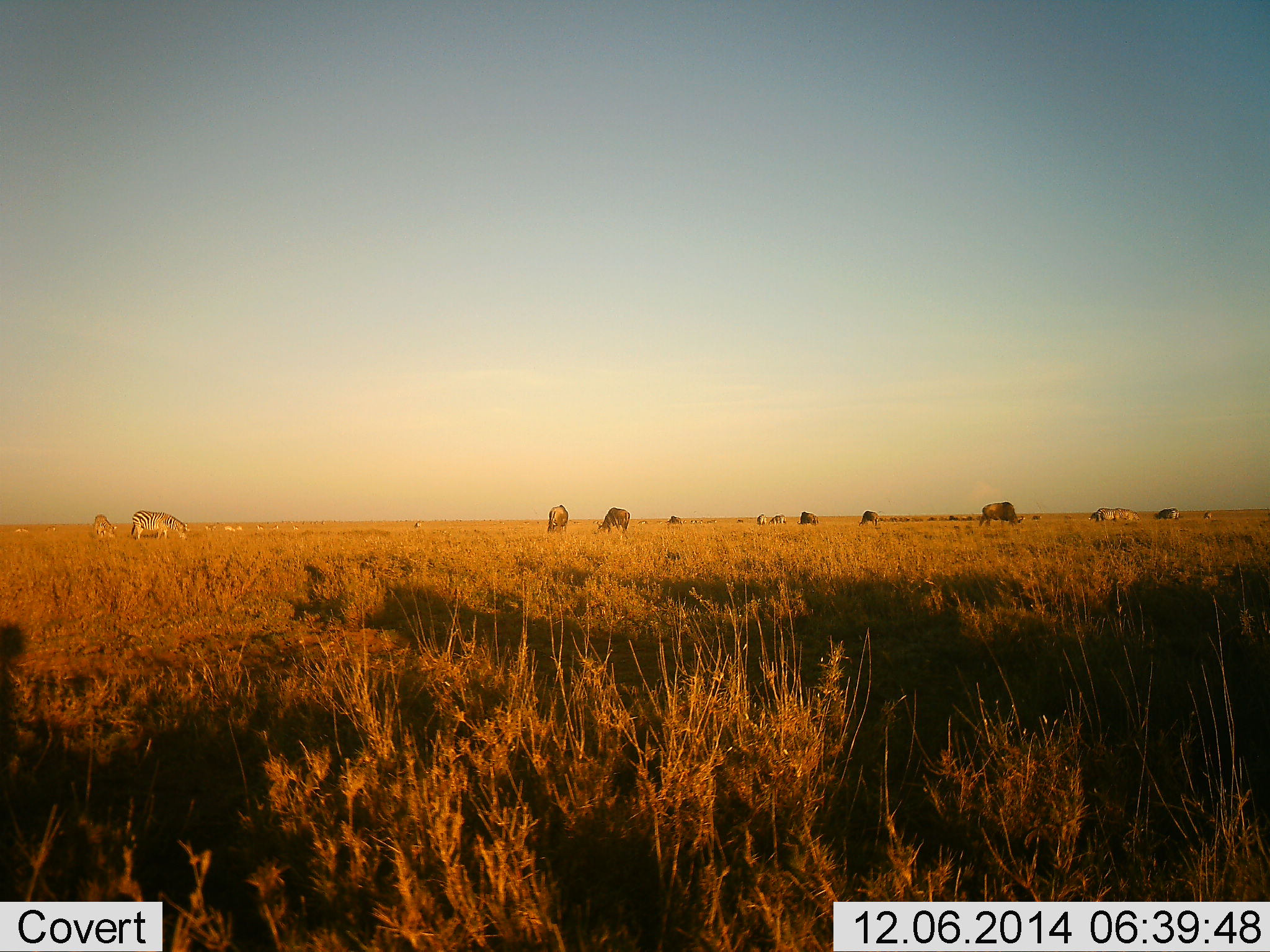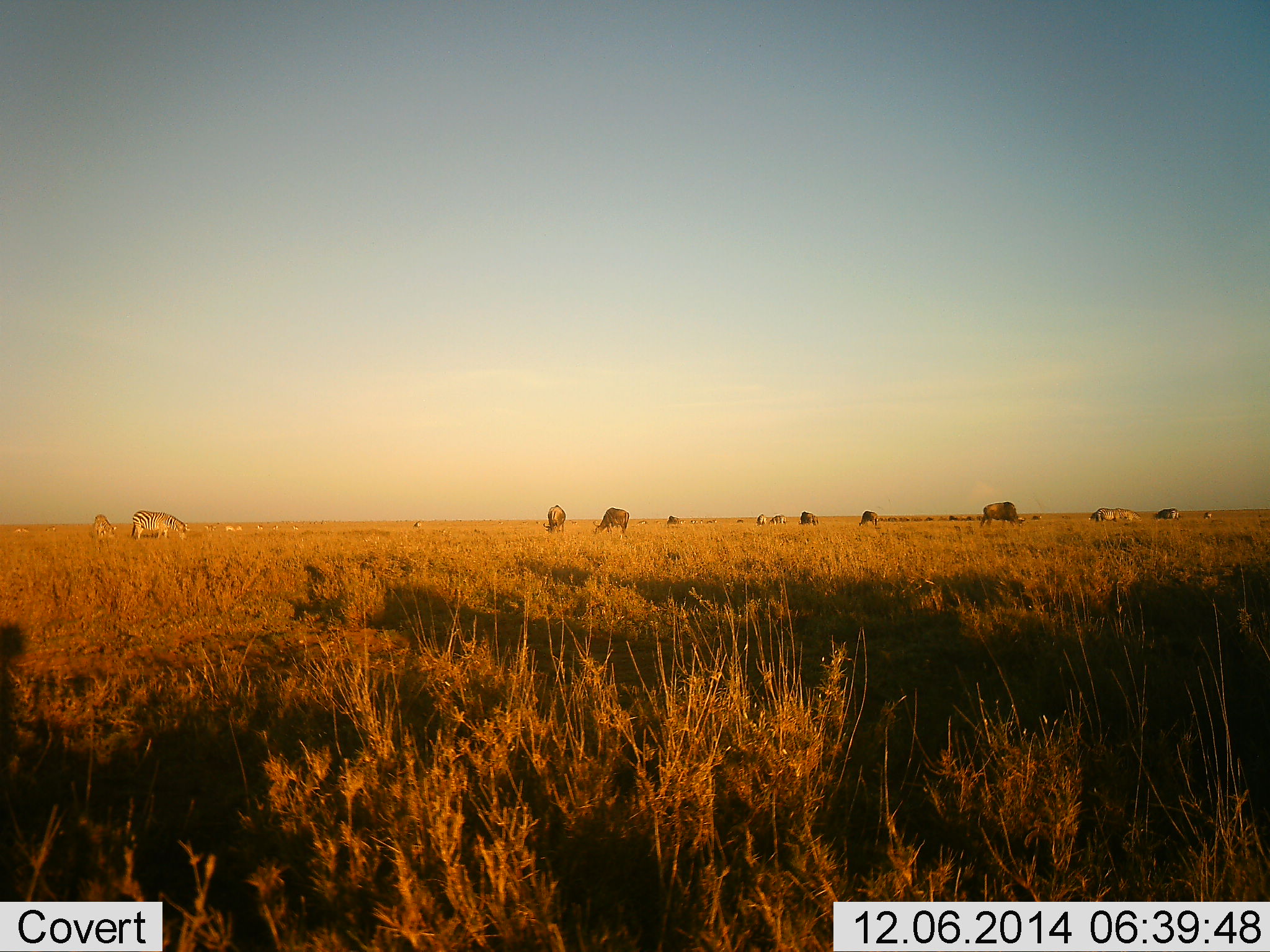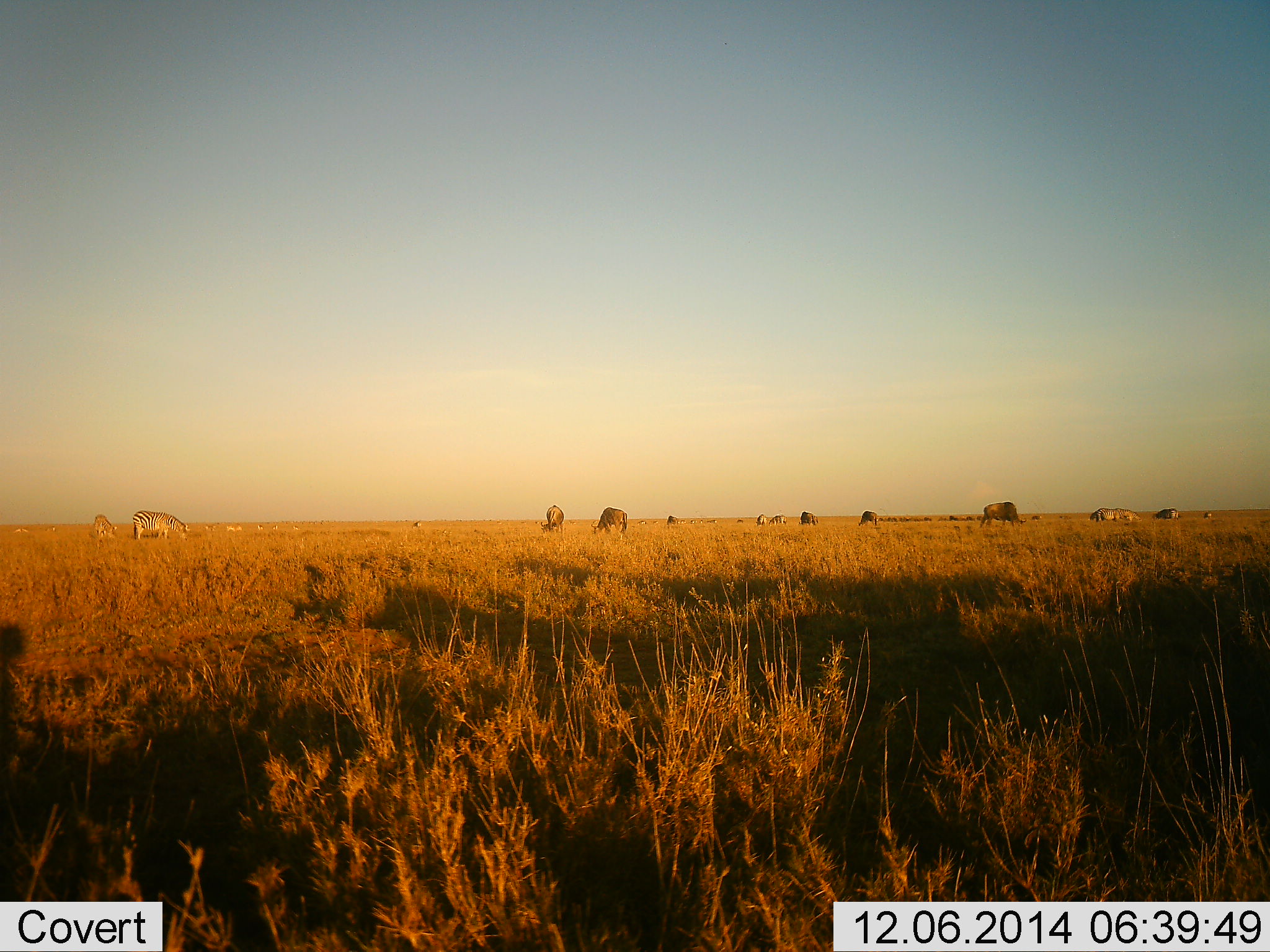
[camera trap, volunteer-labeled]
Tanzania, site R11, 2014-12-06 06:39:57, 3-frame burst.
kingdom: Animalia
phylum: Chordata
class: Mammalia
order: Artiodactyla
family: Bovidae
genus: Connochaetes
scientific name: Connochaetes taurinus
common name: blue wildebeest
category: wildebeest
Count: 10.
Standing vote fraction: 25%.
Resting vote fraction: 0%.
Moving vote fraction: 8%.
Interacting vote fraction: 0%.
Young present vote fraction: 0%.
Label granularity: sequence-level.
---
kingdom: Animalia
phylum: Chordata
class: Mammalia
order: Perissodactyla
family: Equidae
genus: Equus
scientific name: Equus quagga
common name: plains zebra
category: zebra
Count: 3.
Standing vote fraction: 18%.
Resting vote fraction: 0%.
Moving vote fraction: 0%.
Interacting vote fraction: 0%.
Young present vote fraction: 0%.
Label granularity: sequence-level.